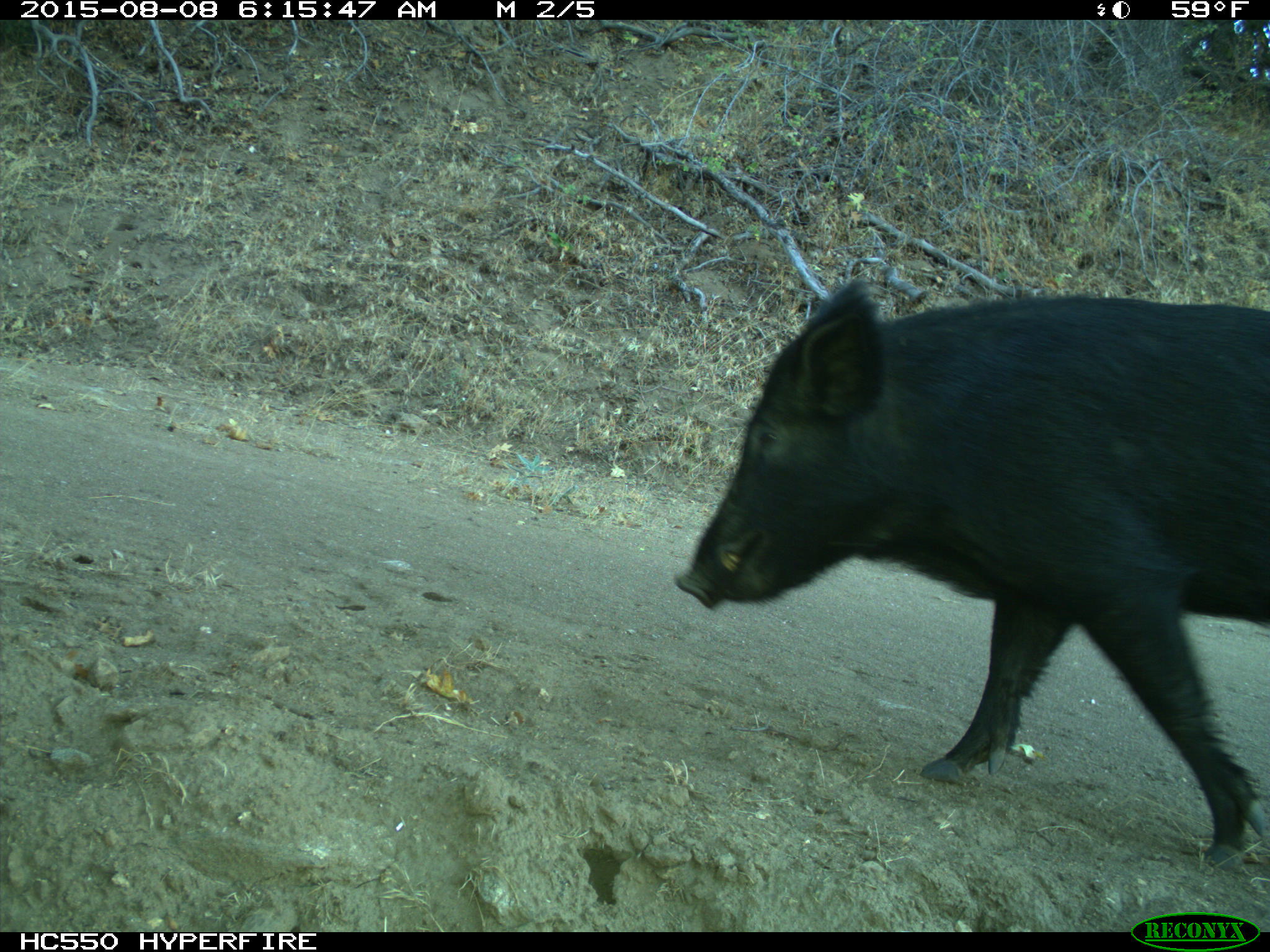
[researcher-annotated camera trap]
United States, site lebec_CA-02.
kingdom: Animalia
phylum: Chordata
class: Mammalia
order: Artiodactyla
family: Suidae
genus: Sus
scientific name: Sus scrofa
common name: wild boar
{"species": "Sus scrofa (wild boar)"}